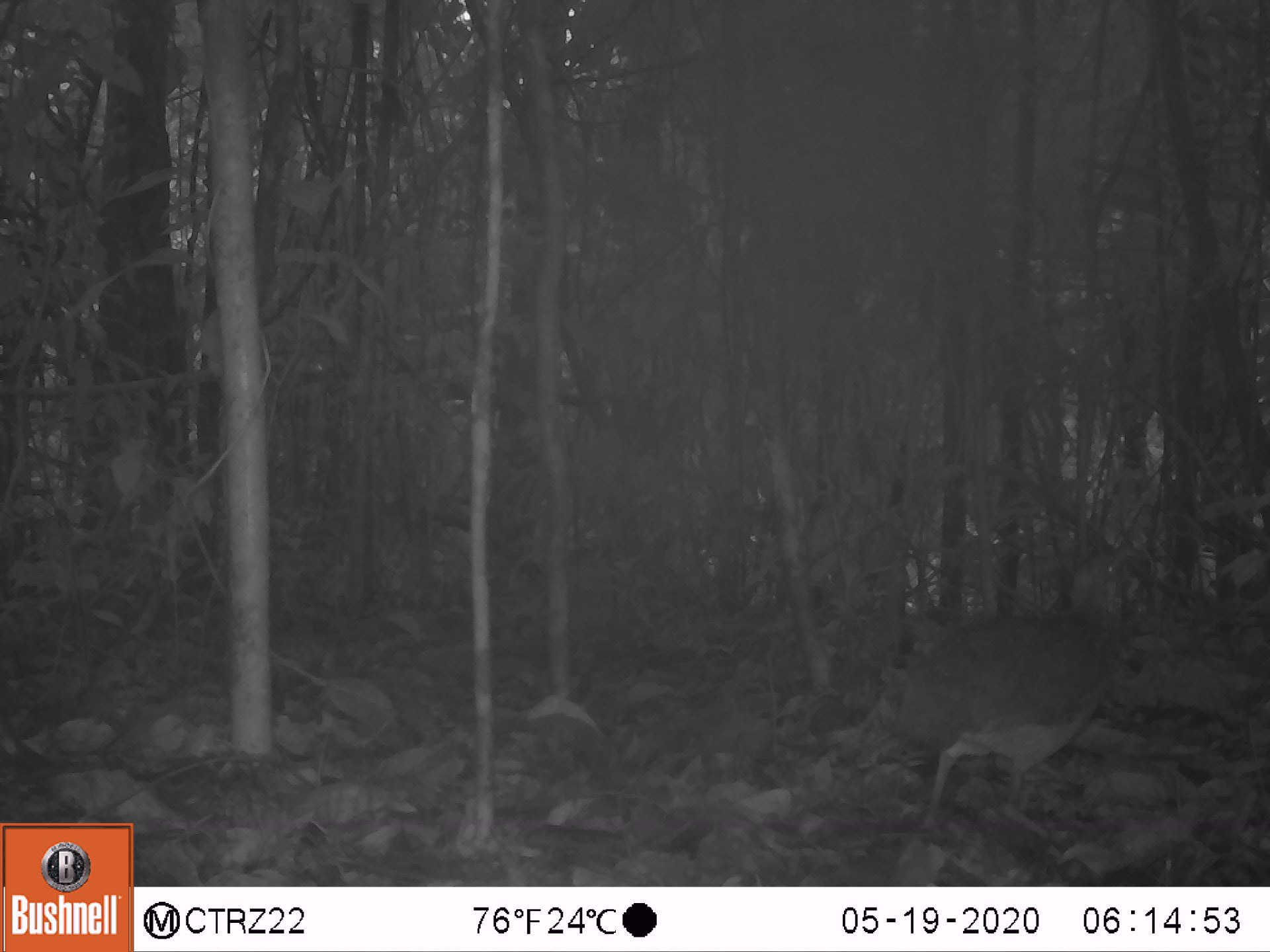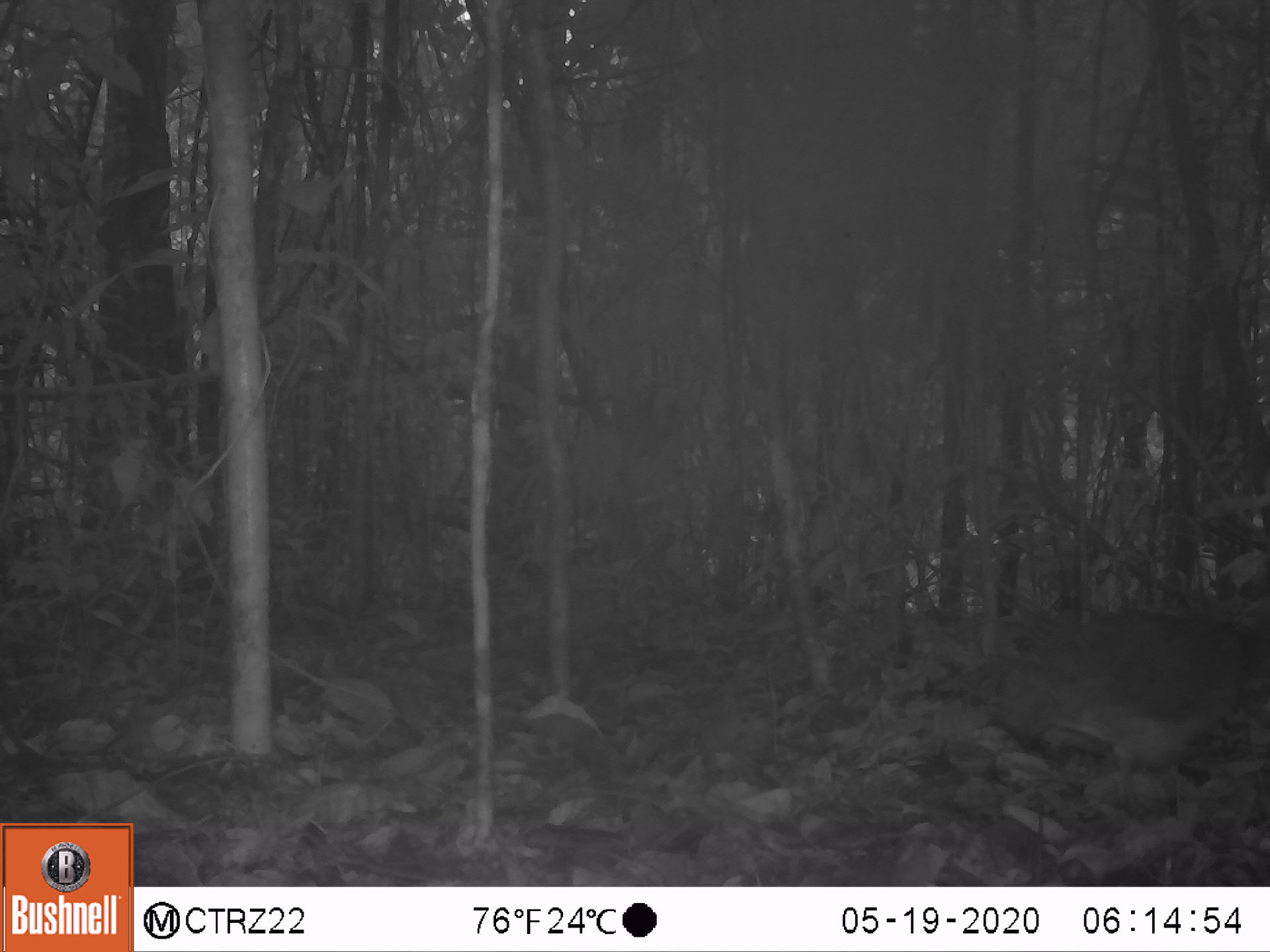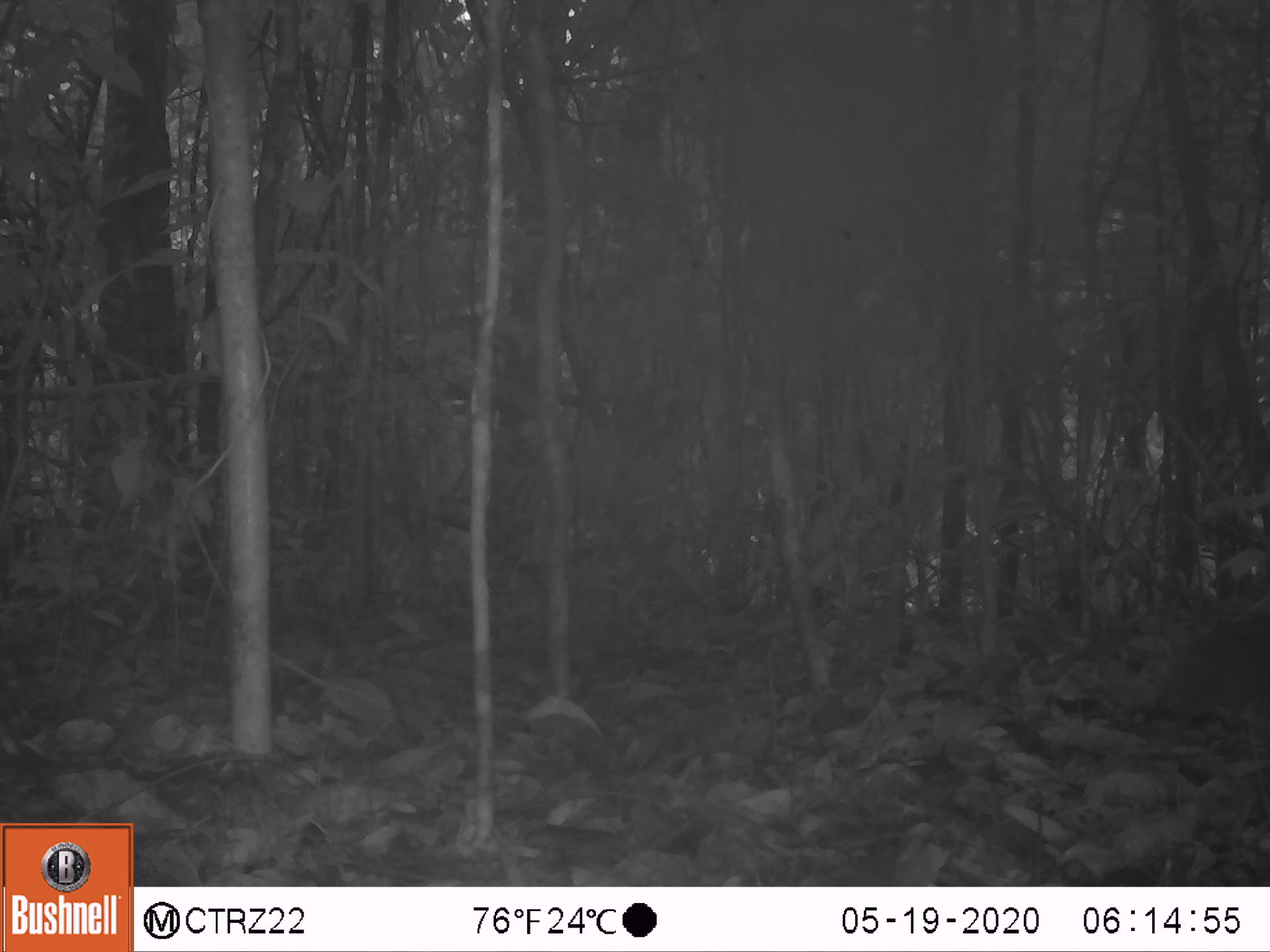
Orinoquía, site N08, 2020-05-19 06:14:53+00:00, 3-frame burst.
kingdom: Animalia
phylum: Chordata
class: Aves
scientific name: Aves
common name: bird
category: unknown bird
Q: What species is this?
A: Unknown bird (bird) (Aves).